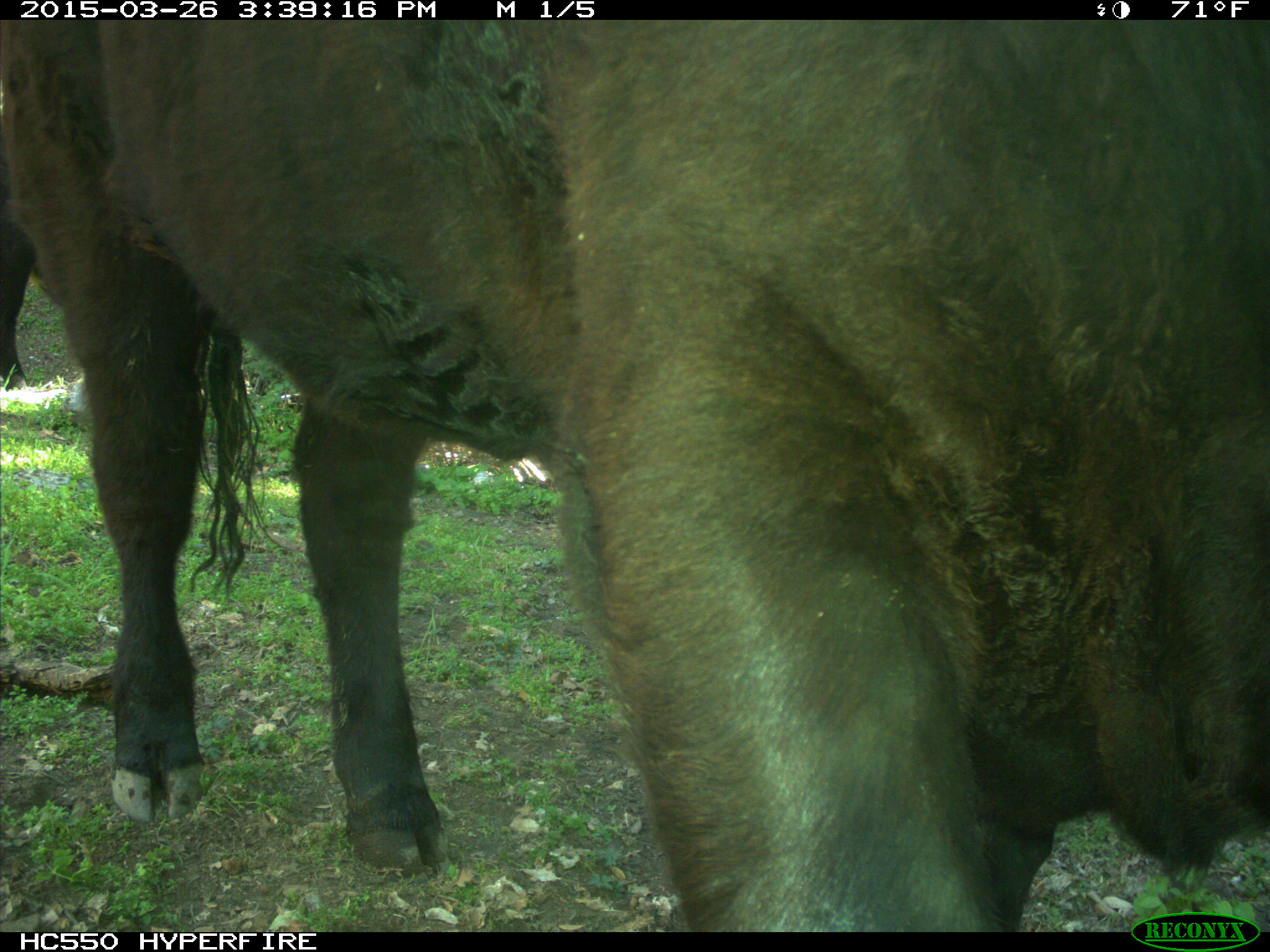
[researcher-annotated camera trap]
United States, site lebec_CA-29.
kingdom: Animalia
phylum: Chordata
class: Mammalia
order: Artiodactyla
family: Bovidae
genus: Bos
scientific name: Bos taurus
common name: domestic cow